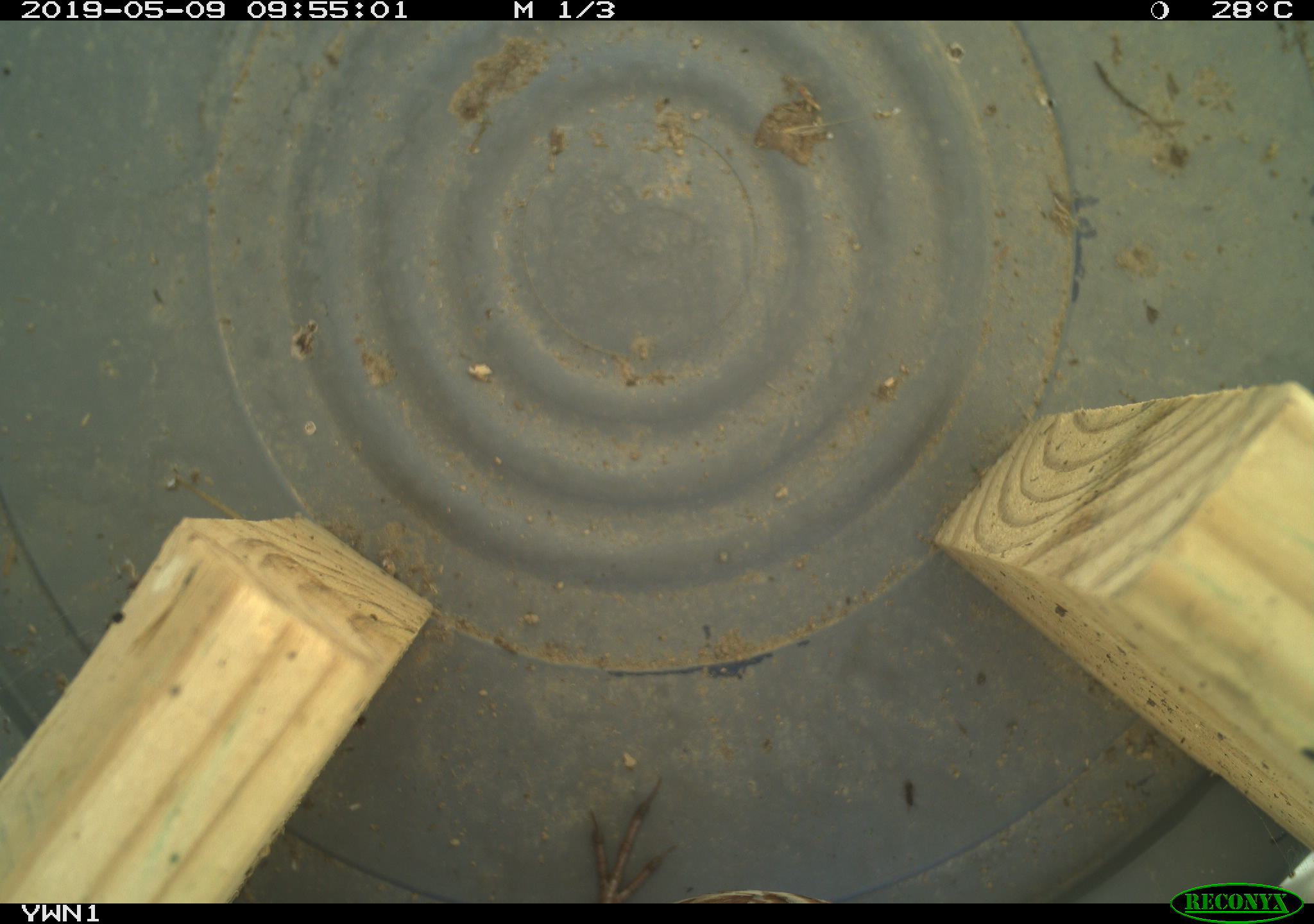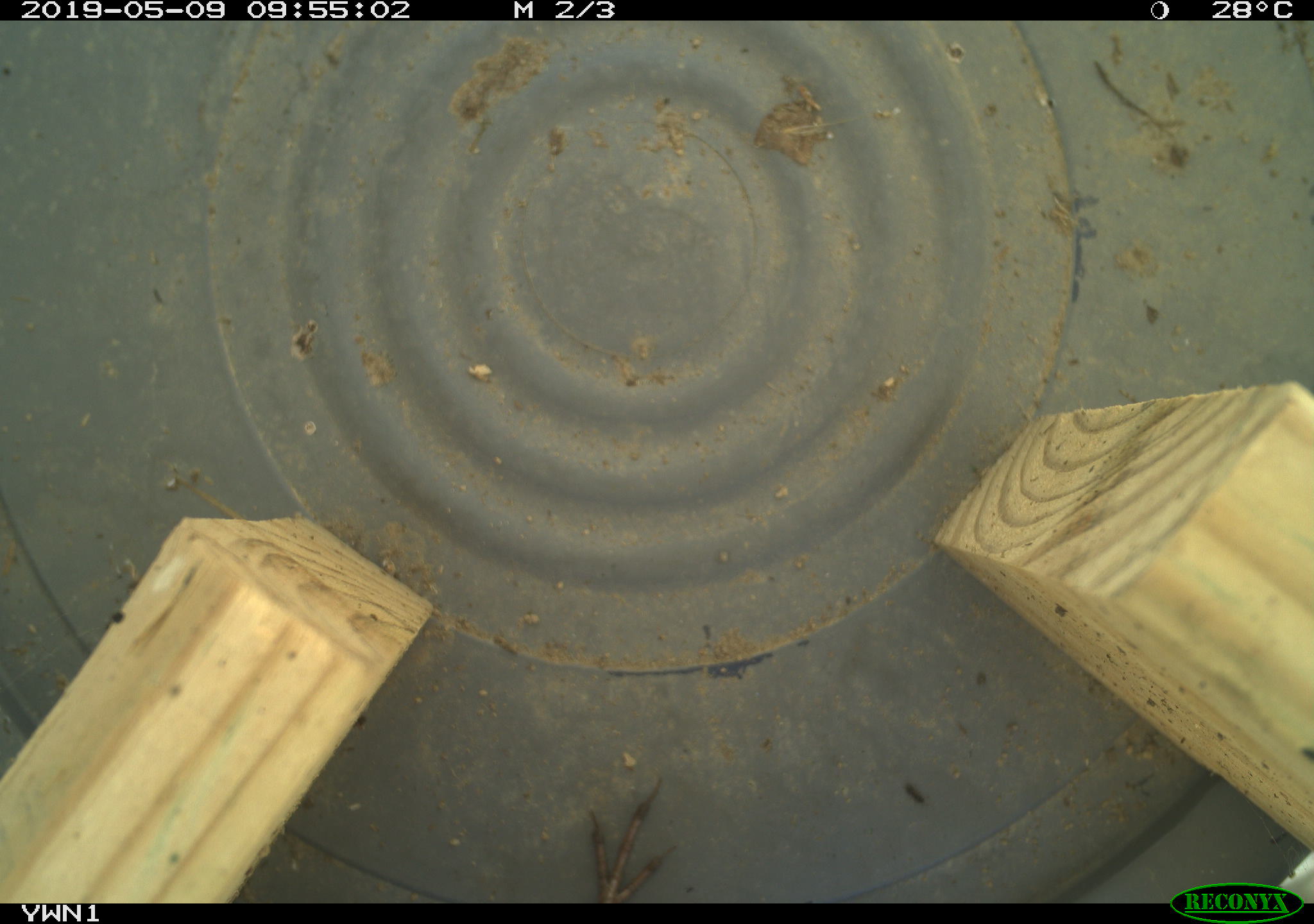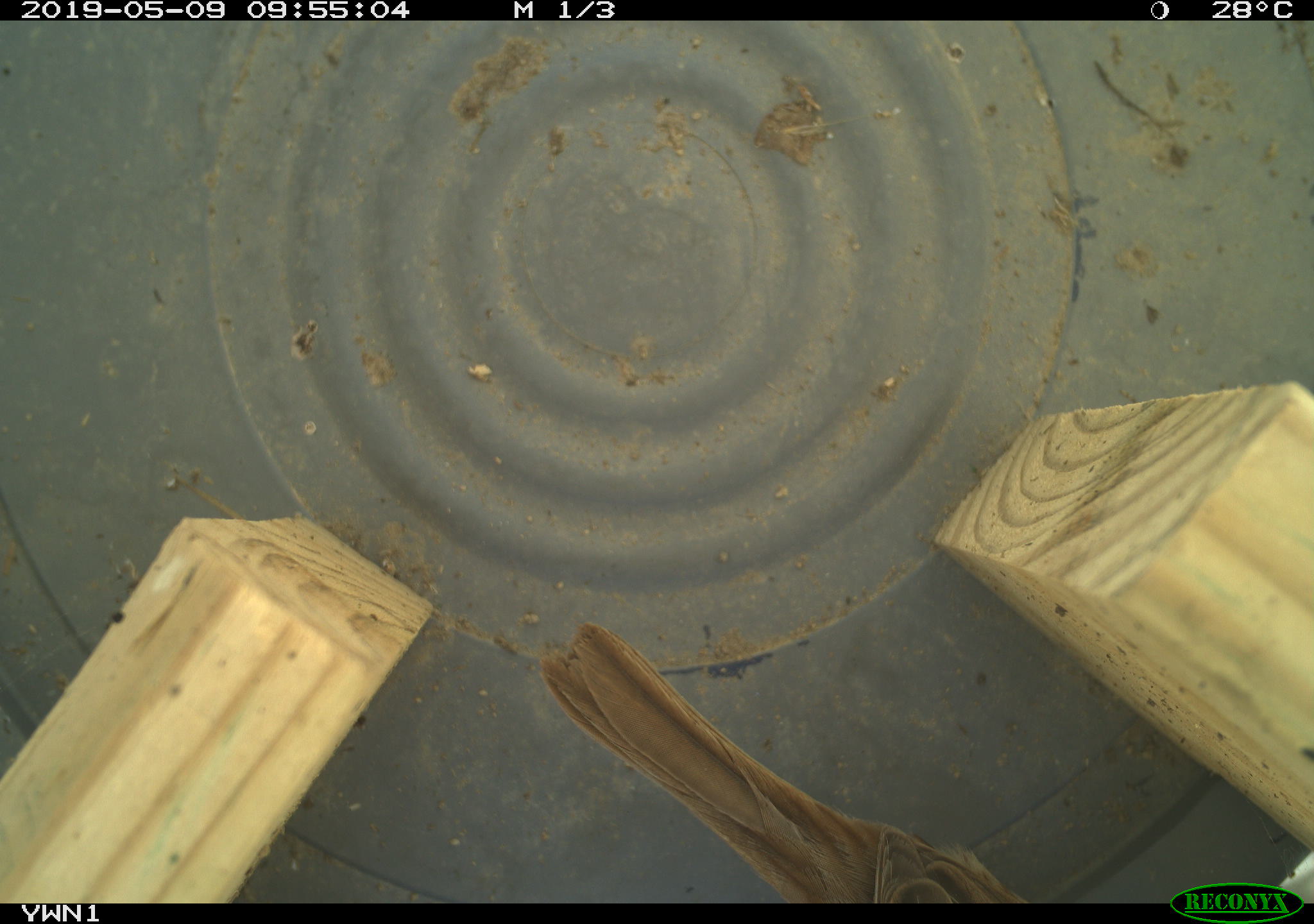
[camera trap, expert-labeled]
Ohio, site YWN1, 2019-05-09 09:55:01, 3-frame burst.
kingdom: Animalia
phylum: Chordata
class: Aves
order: Passeriformes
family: Passerellidae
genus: Melospiza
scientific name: Melospiza melodia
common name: song sparrow